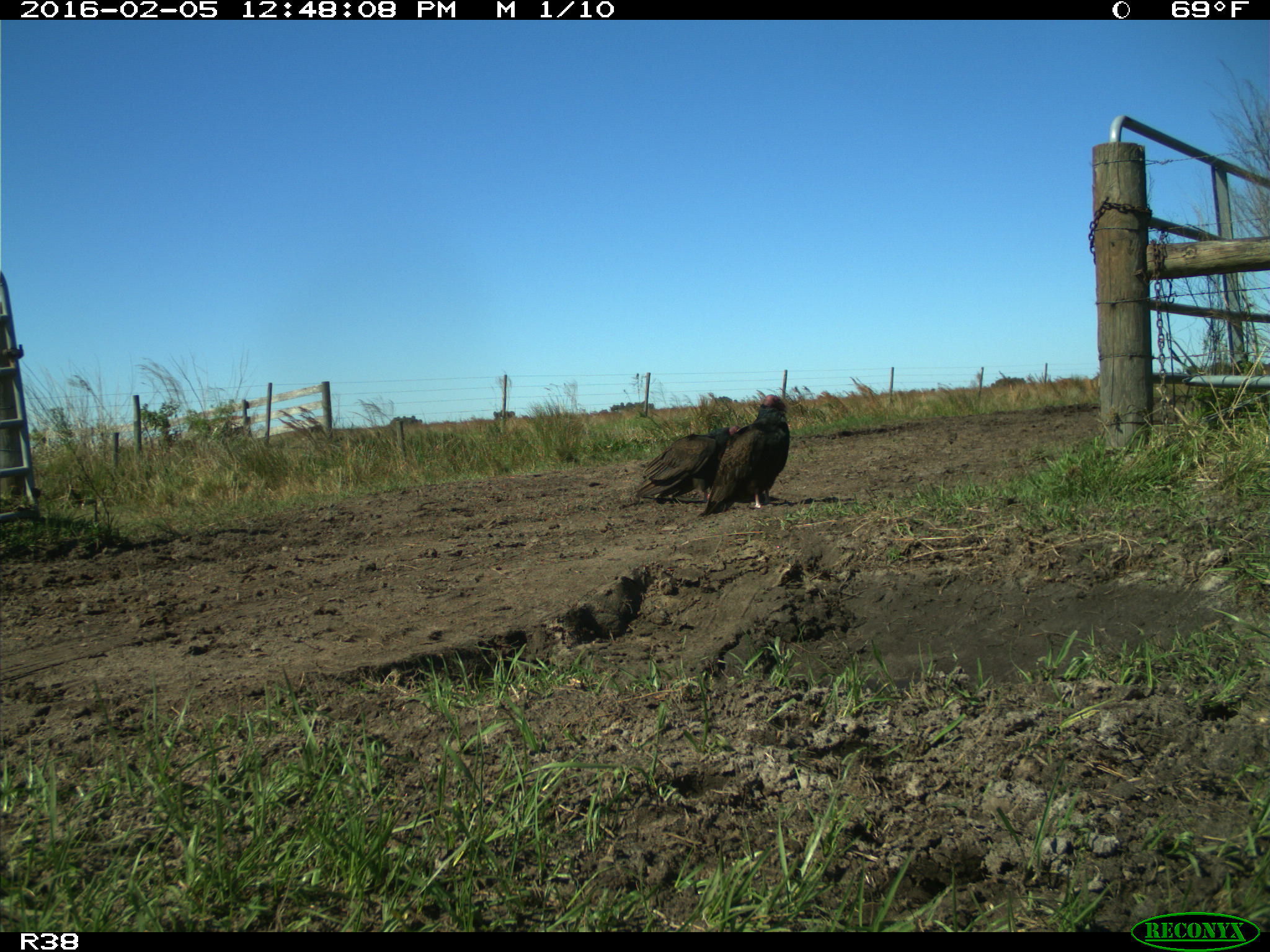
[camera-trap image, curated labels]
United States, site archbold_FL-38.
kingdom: Animalia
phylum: Chordata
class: Aves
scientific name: Aves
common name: birds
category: unidentified bird